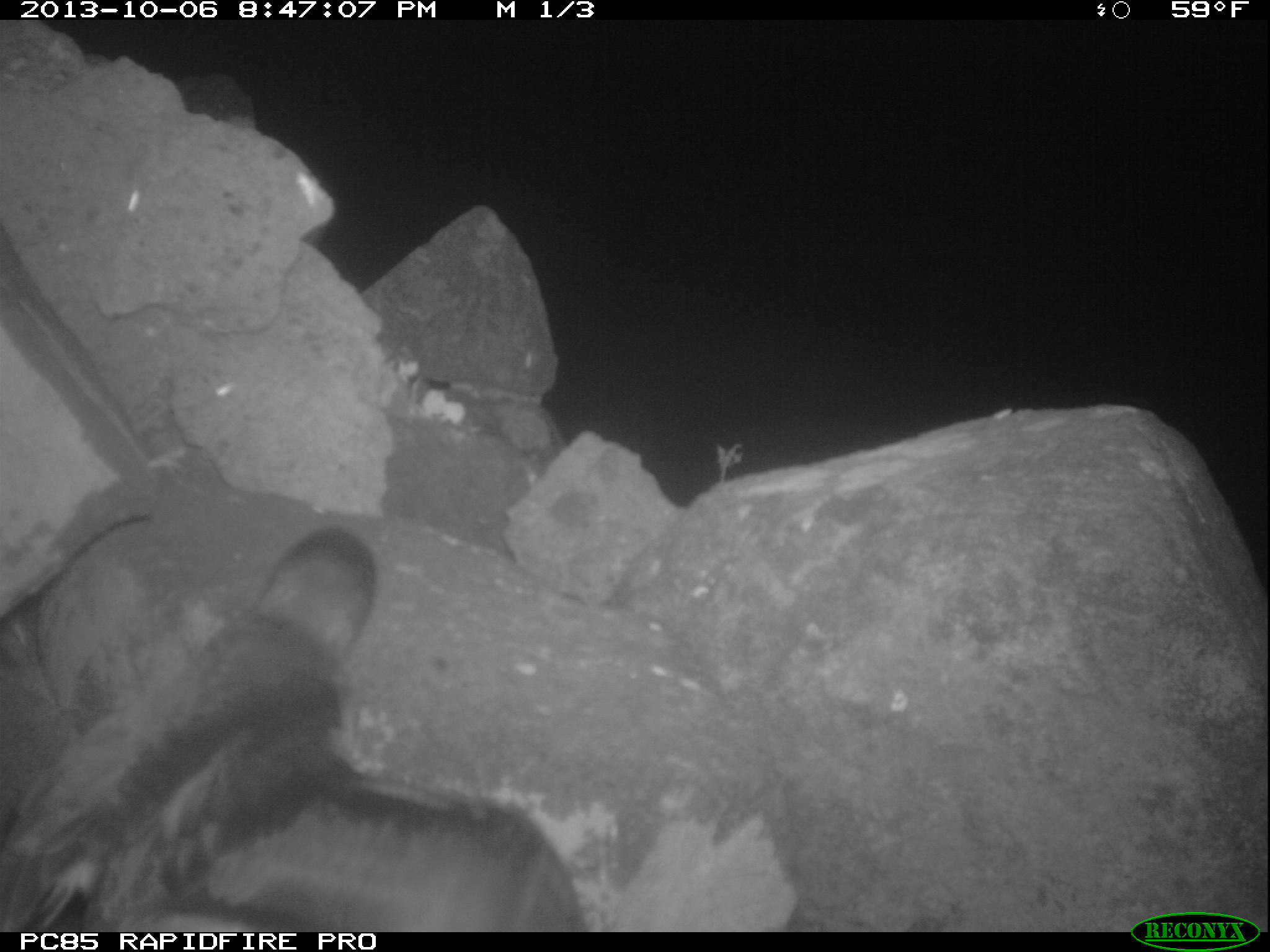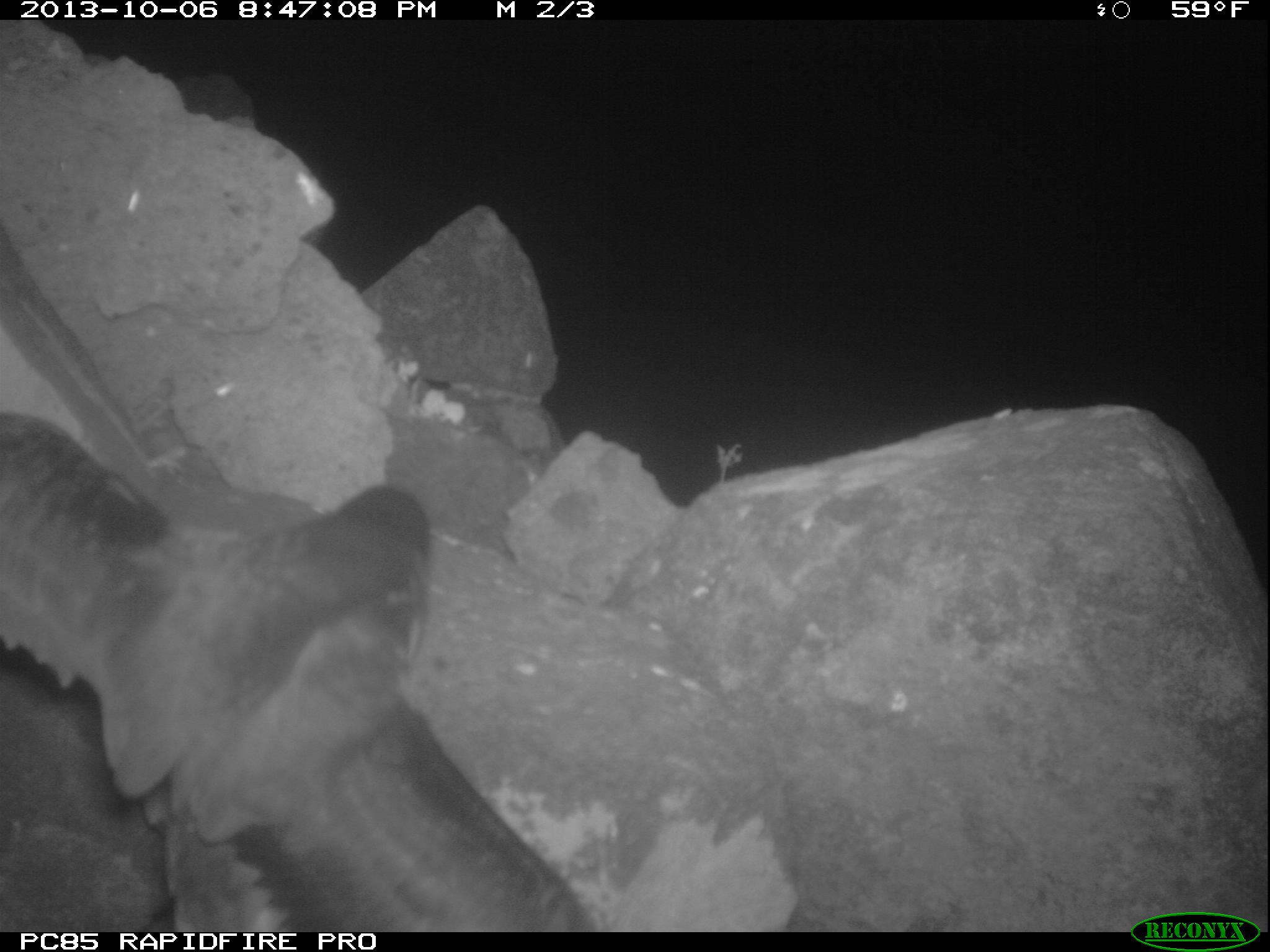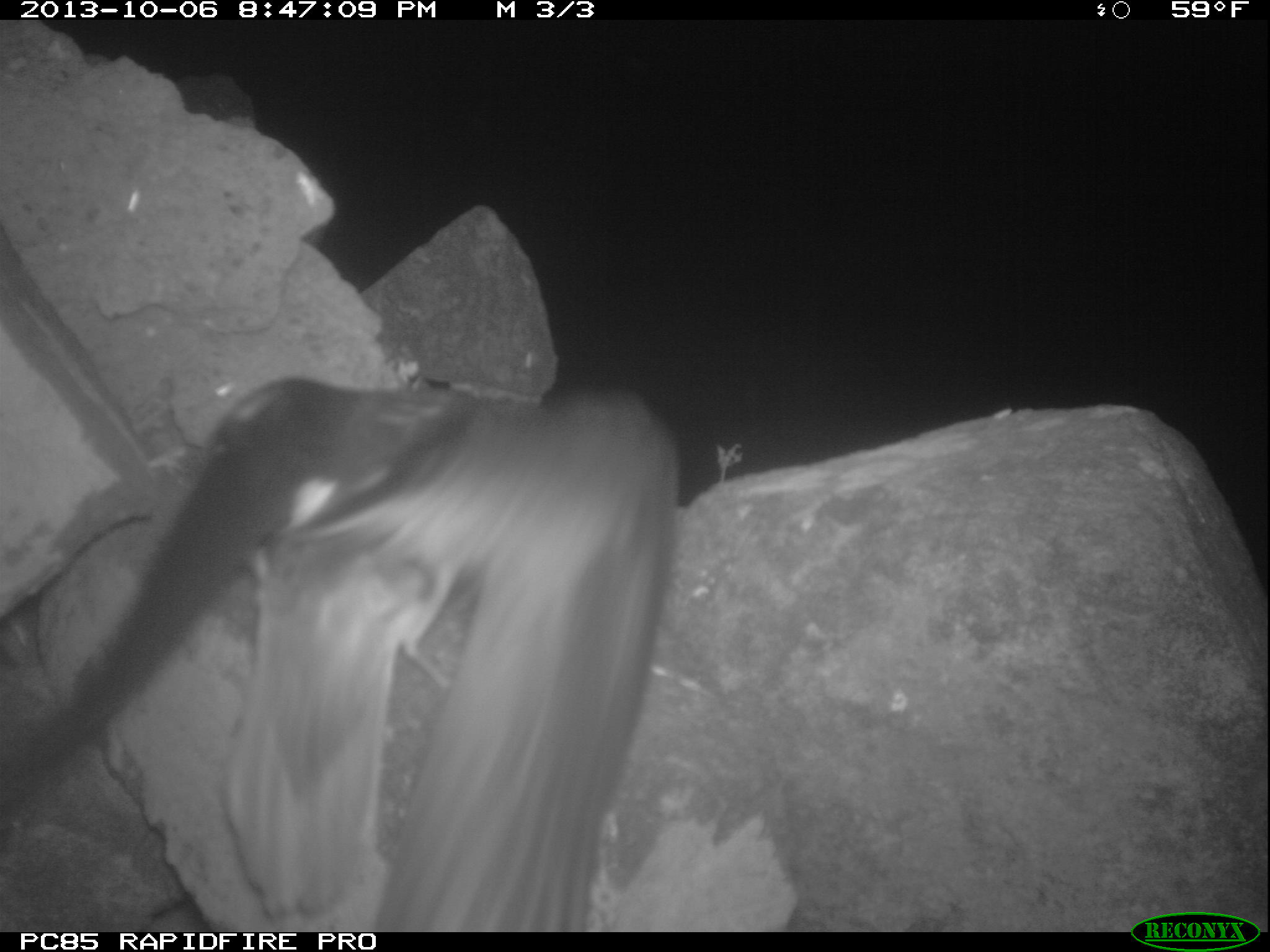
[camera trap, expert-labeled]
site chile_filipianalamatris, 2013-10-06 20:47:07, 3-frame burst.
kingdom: Animalia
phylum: Chordata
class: Aves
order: Procellariiformes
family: Procellariidae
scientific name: Procellariidae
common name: petrel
Petrel (Procellariidae).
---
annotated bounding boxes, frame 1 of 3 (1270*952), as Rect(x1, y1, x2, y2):
petrel: Rect(4, 515, 574, 934)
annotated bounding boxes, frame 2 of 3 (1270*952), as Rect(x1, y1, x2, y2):
petrel: Rect(0, 400, 587, 925)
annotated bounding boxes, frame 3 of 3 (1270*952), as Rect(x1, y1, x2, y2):
petrel: Rect(0, 371, 685, 923)